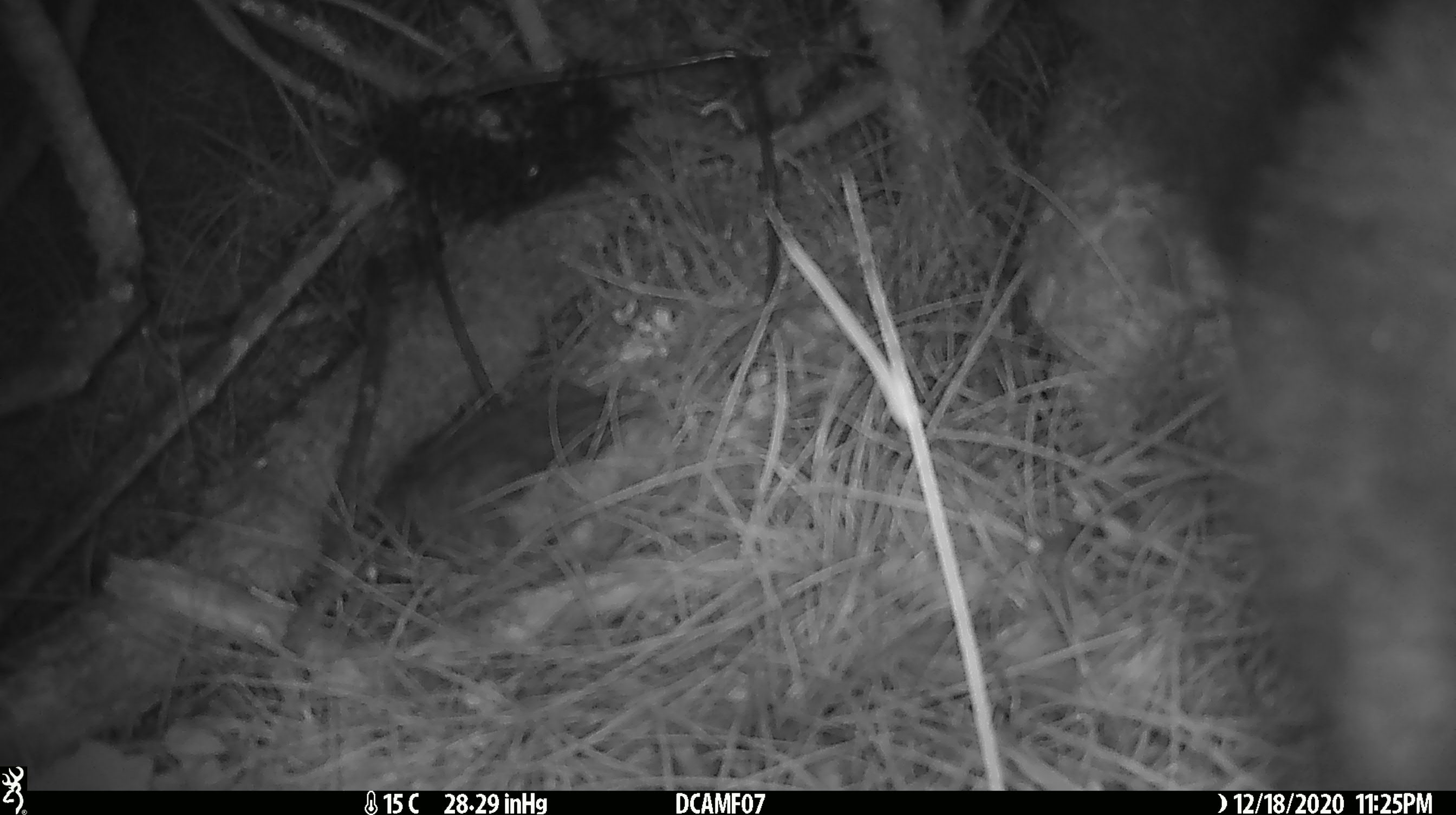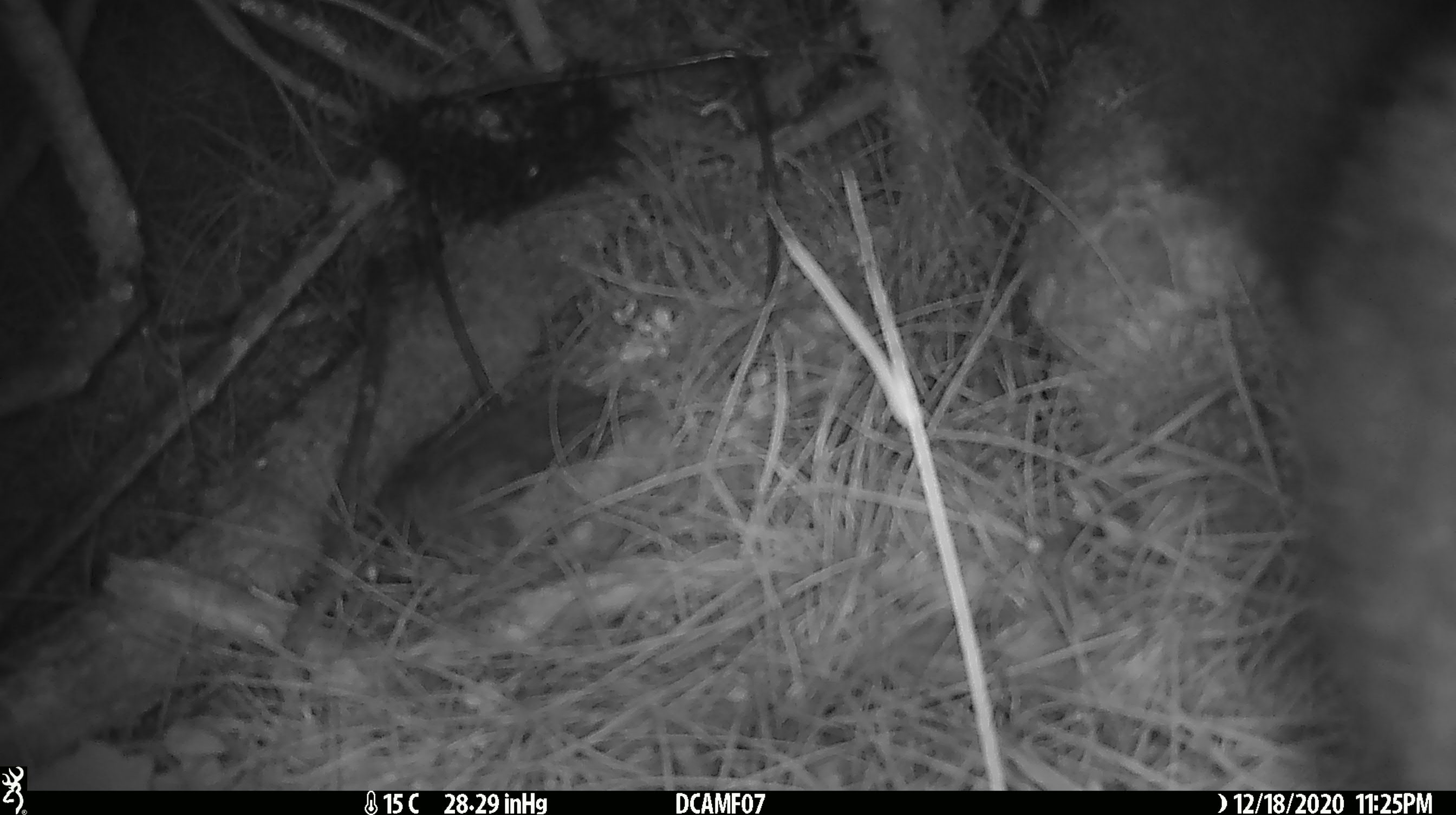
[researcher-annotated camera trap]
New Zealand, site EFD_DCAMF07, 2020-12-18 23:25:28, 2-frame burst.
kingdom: Animalia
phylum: Chordata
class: Mammalia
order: Diprotodontia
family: Phalangeridae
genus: Trichosurus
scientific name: Trichosurus vulpecula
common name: common brushtail possum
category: possum